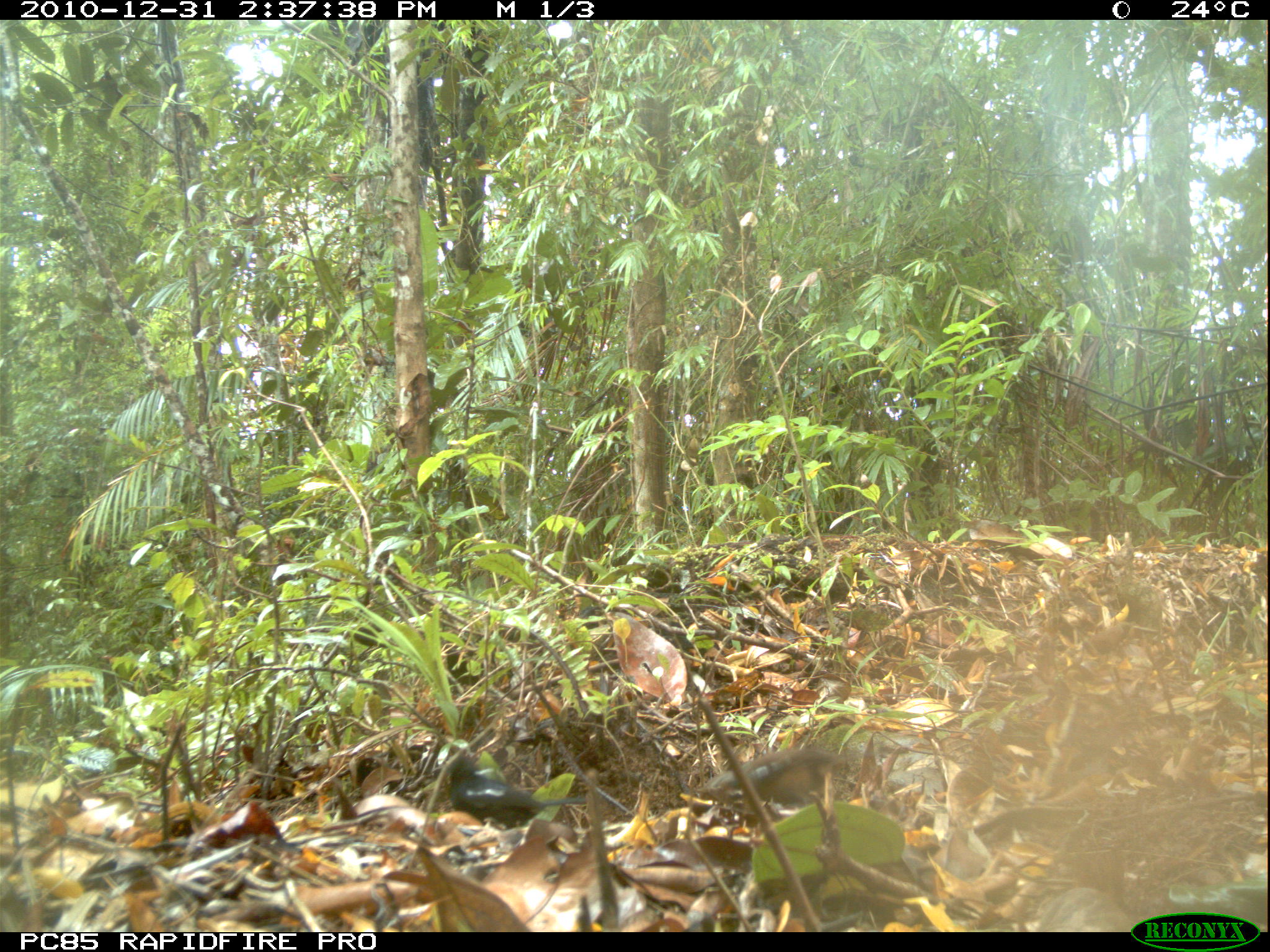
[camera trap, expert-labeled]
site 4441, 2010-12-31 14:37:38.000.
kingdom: Animalia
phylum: Chordata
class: Aves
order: Passeriformes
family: Muscicapidae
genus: Copsychus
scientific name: Copsychus albospecularis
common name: madagascar magpie-robin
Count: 1.